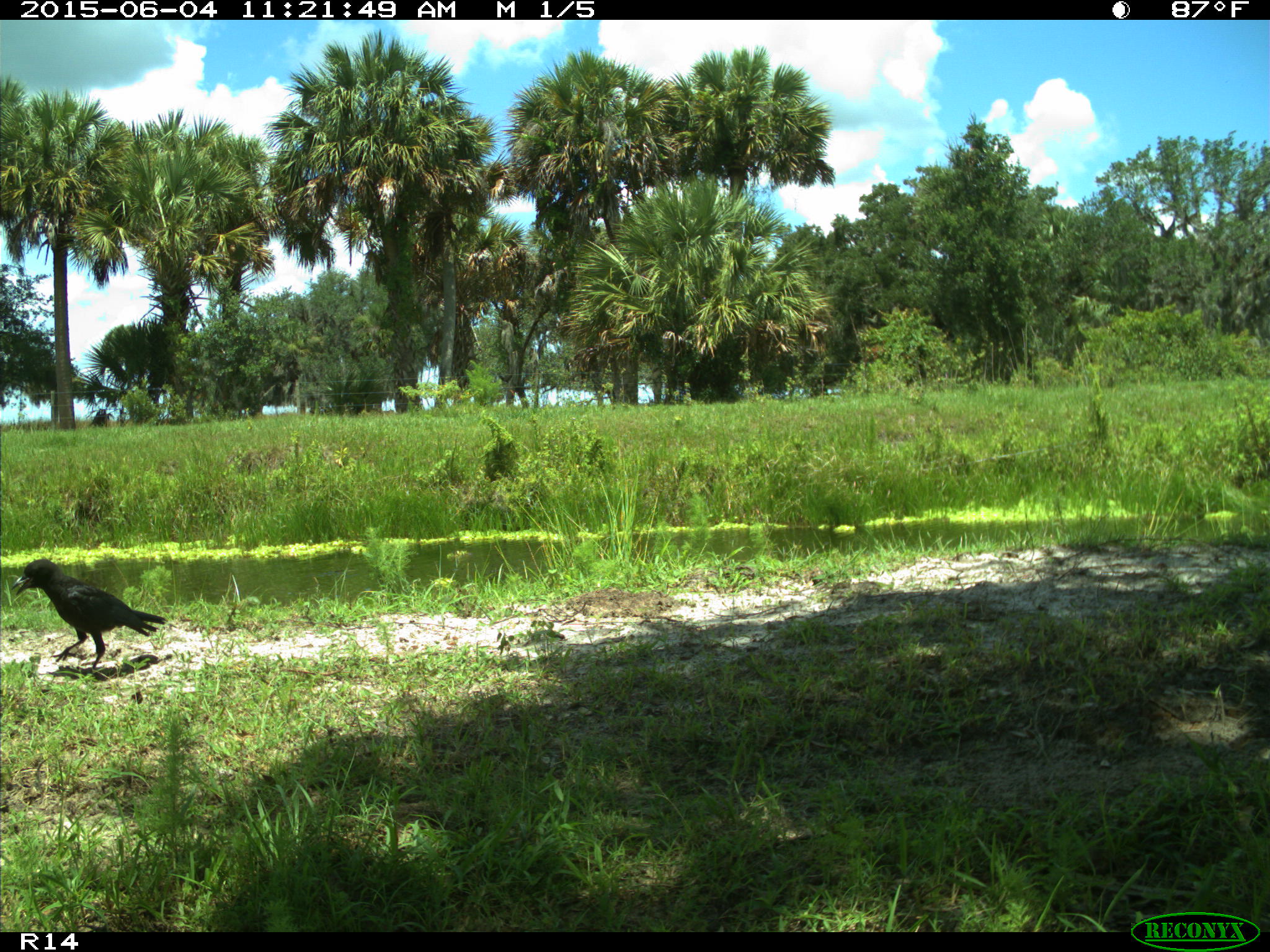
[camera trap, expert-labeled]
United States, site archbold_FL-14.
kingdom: Animalia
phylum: Chordata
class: Aves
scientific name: Aves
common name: birds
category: unidentified bird